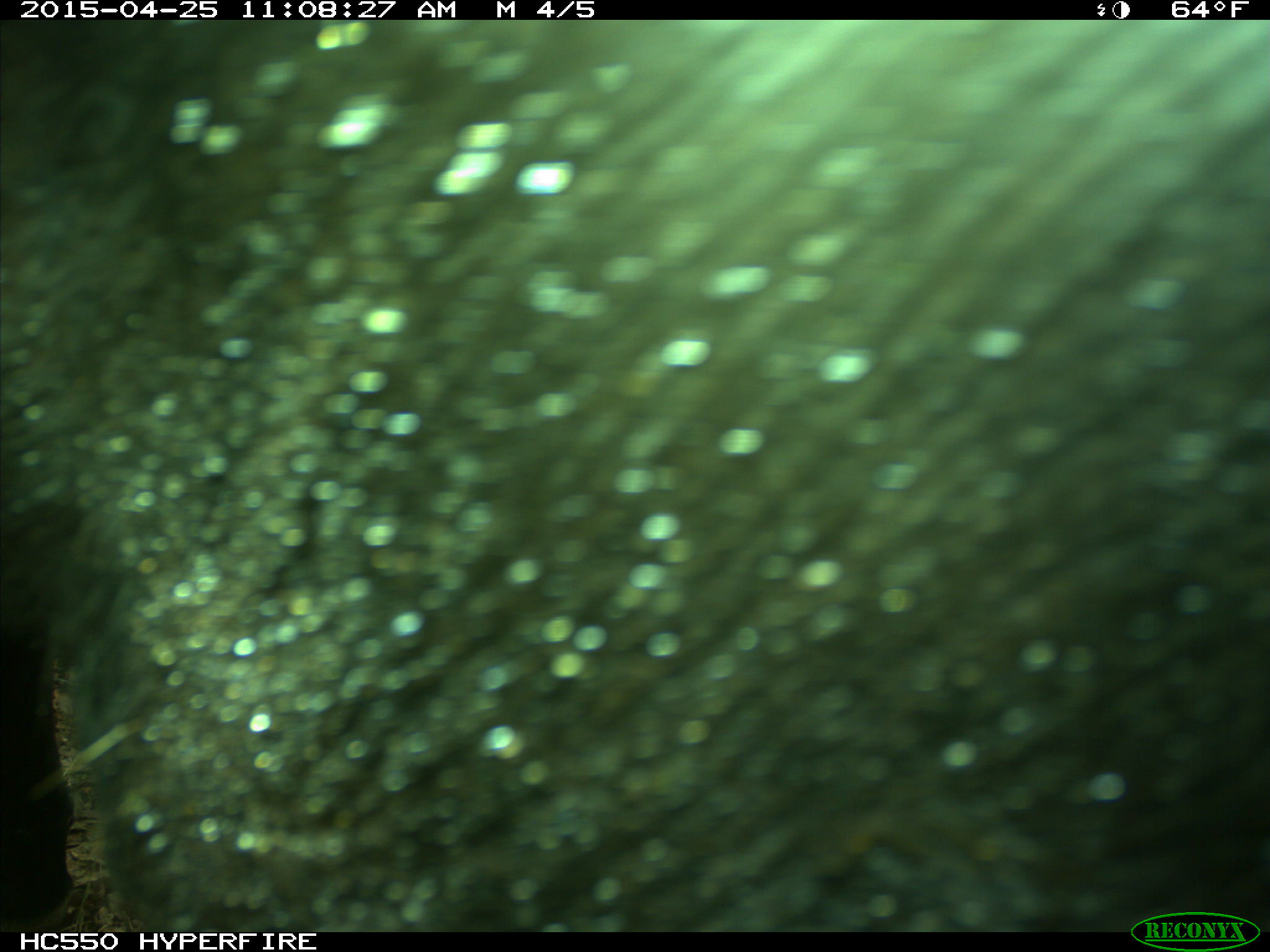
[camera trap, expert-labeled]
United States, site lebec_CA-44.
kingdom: Animalia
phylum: Chordata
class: Mammalia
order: Artiodactyla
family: Suidae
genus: Sus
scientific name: Sus scrofa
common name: wild boar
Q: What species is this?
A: Sus scrofa (wild boar).